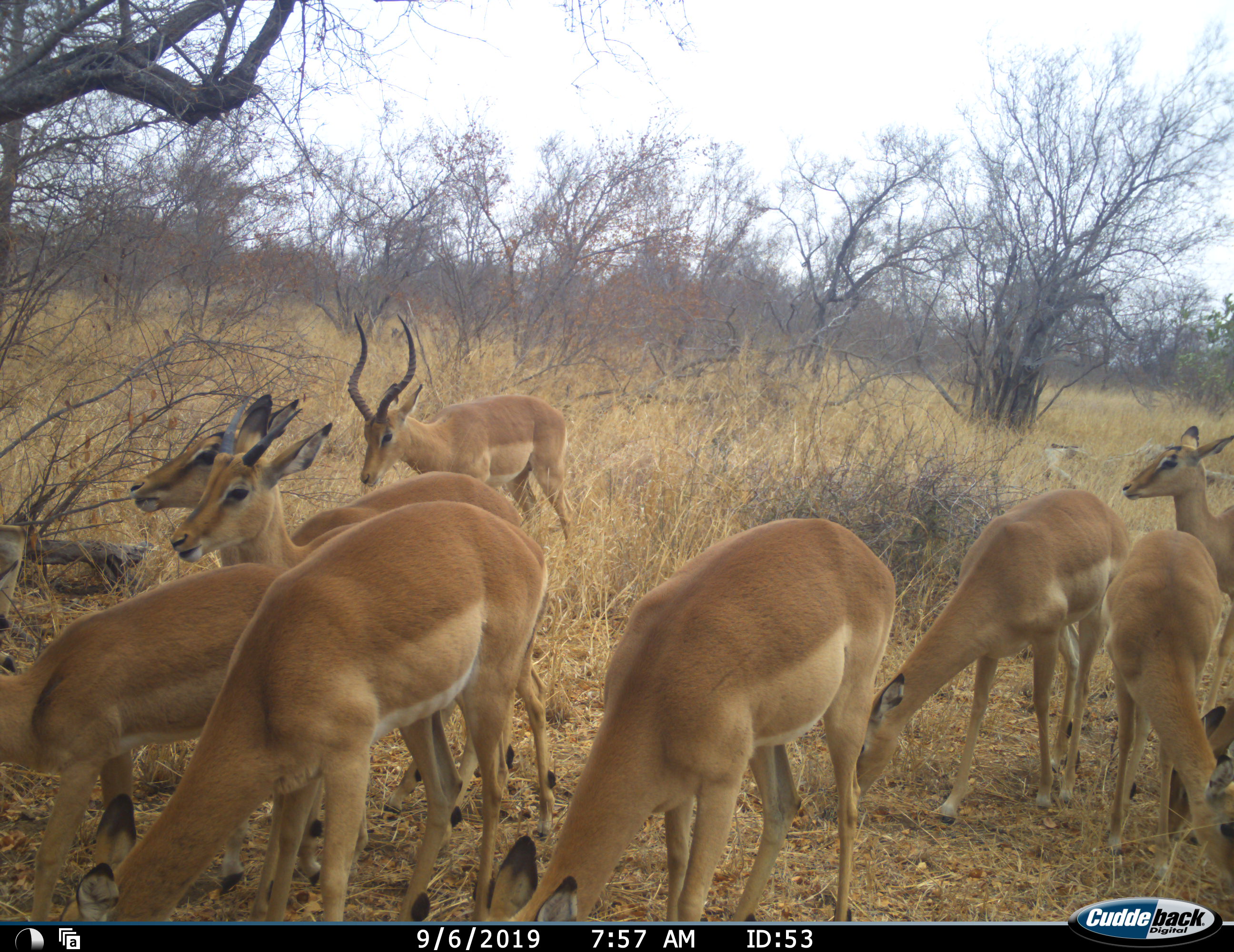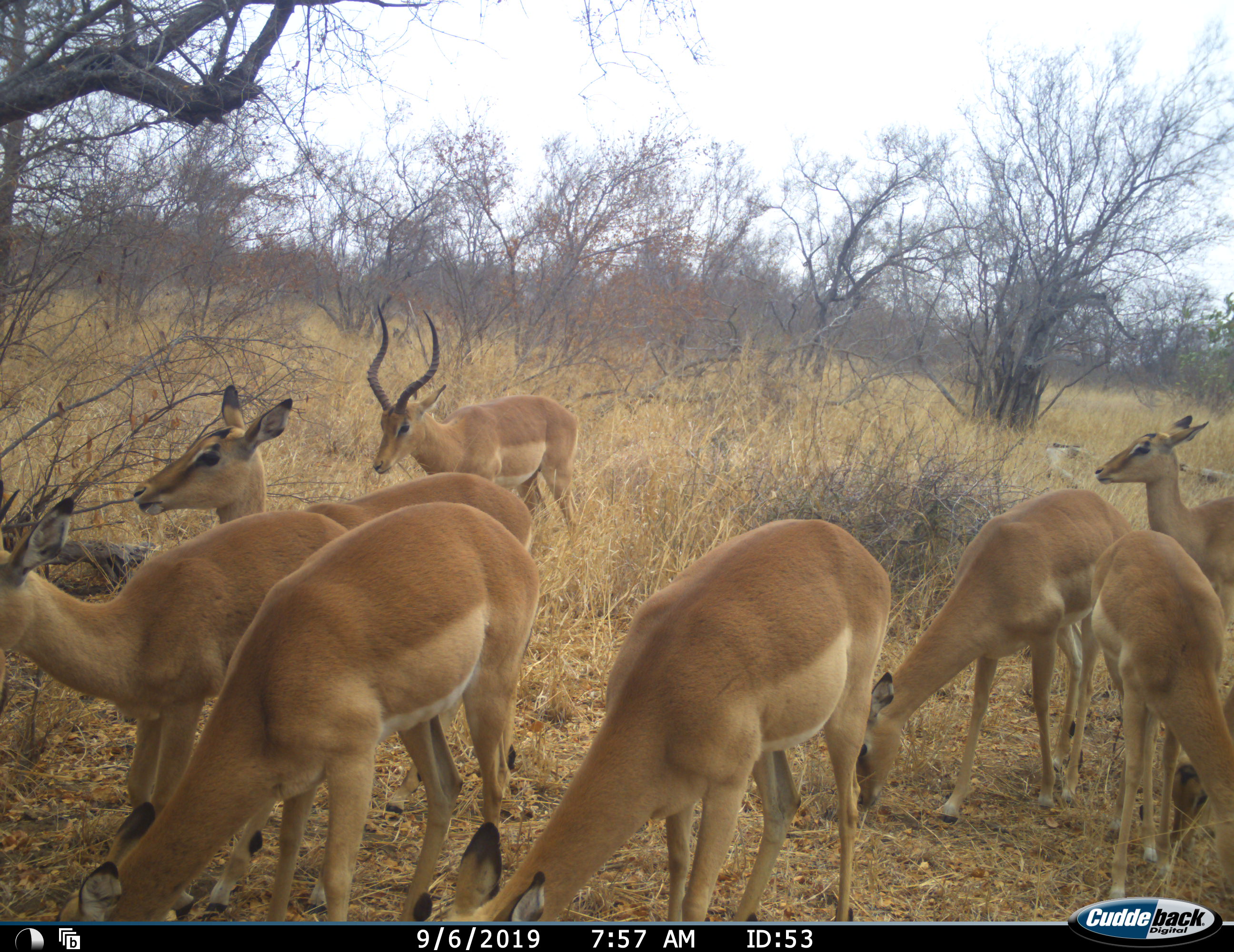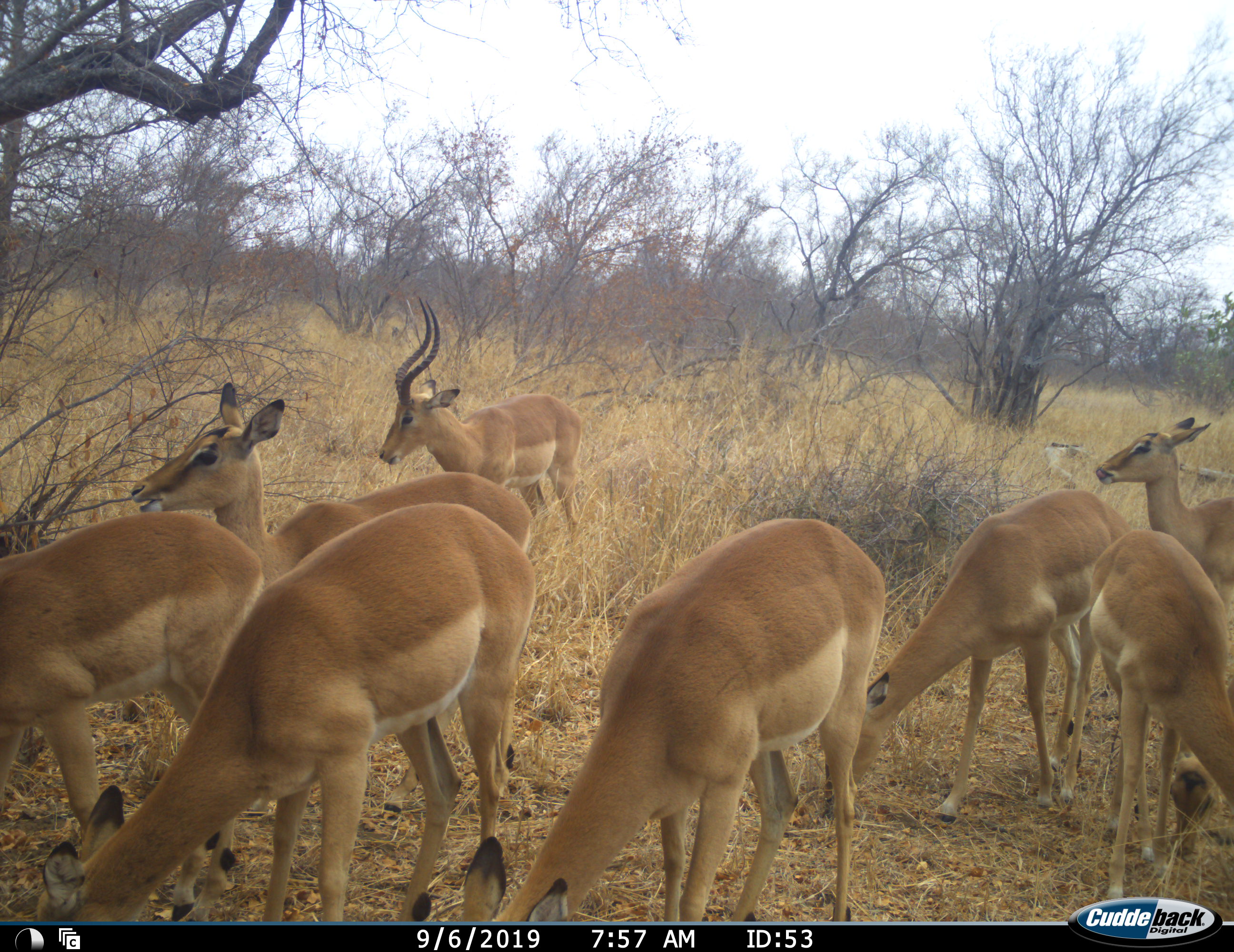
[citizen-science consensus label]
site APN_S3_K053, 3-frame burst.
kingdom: Animalia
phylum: Chordata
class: Mammalia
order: Artiodactyla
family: Bovidae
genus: Aepyceros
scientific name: Aepyceros melampus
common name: impala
Impala (Aepyceros melampus), count 9. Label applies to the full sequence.